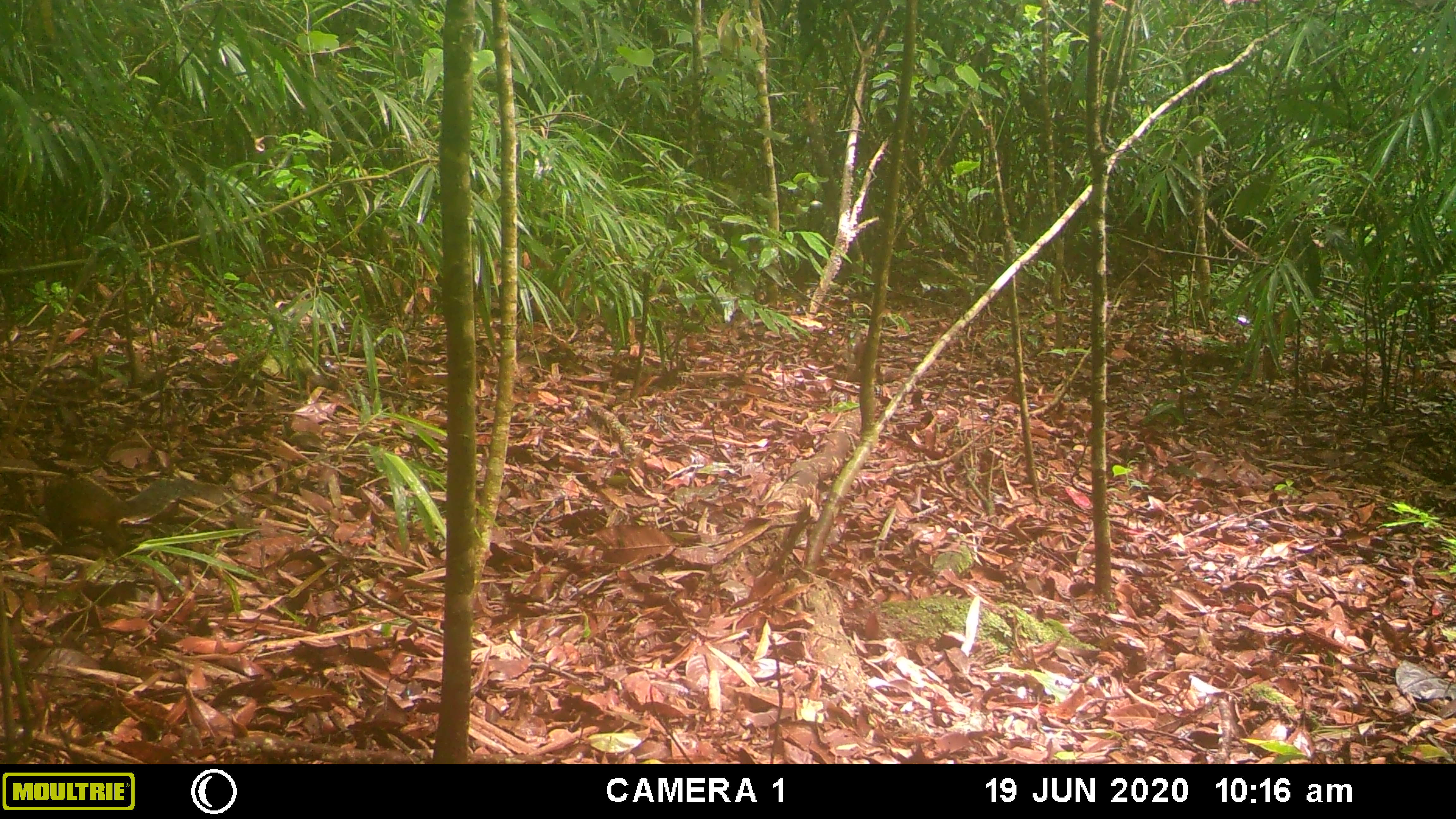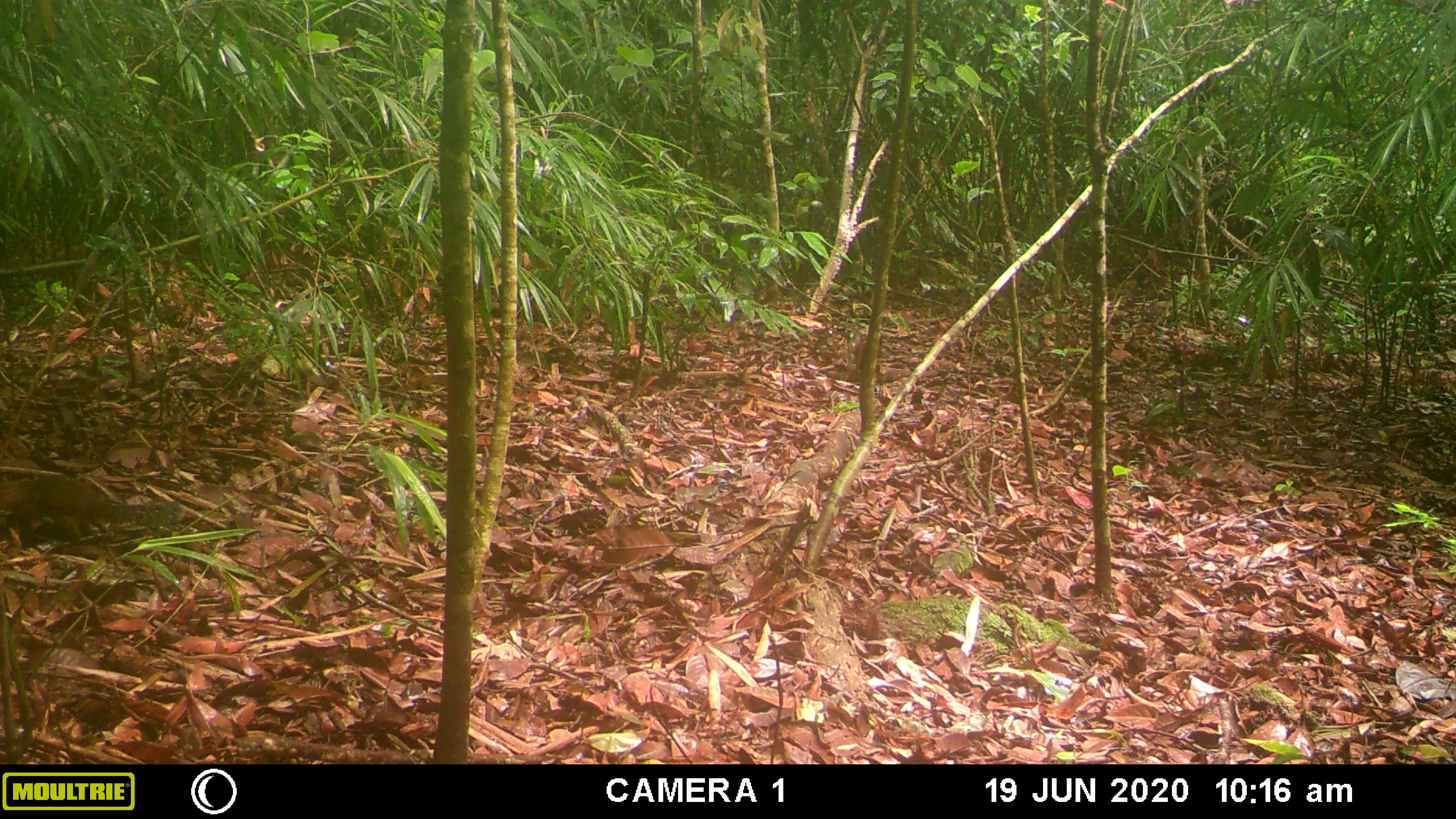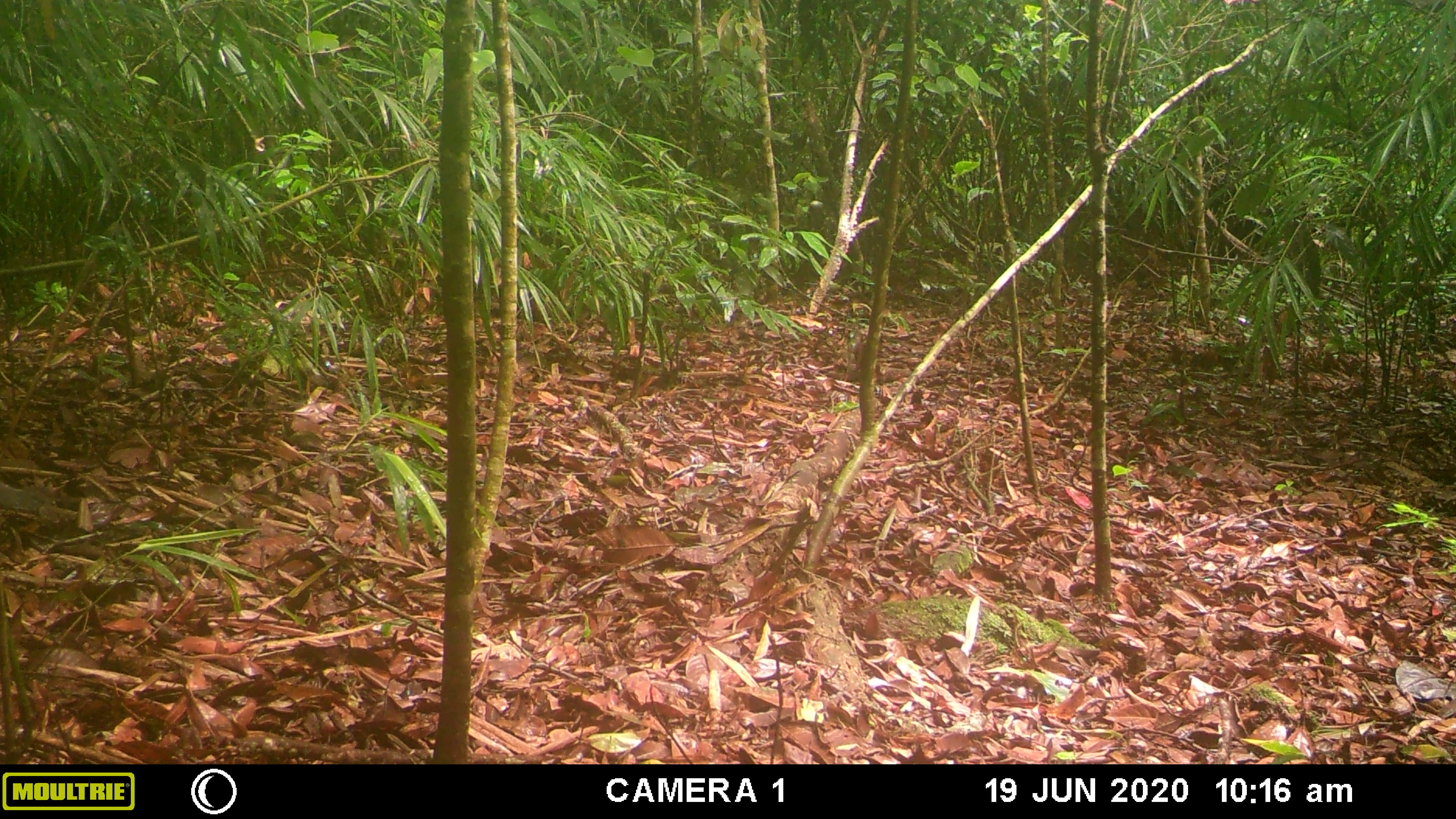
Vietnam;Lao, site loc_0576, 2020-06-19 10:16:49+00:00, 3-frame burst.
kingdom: Animalia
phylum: Chordata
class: Mammalia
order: Rodentia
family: Sciuridae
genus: Dremomys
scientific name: Dremomys rufigenis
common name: red-cheeked squirrel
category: red cheeked squirrel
Red cheeked squirrel (red-cheeked squirrel) (Dremomys rufigenis). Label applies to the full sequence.